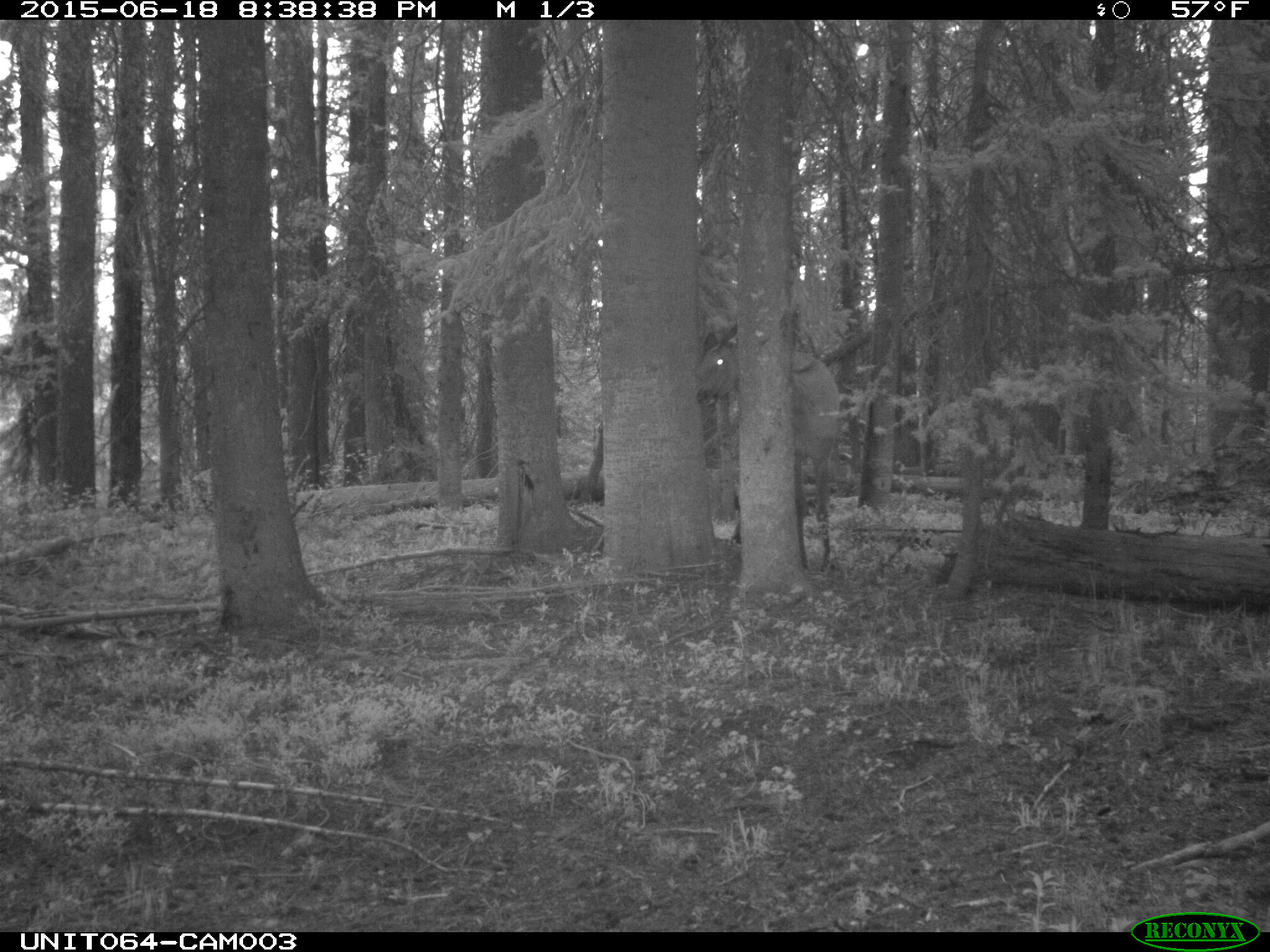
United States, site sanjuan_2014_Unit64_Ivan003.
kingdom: Animalia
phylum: Chordata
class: Mammalia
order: Artiodactyla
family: Cervidae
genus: Cervus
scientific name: Cervus elaphus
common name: red deer